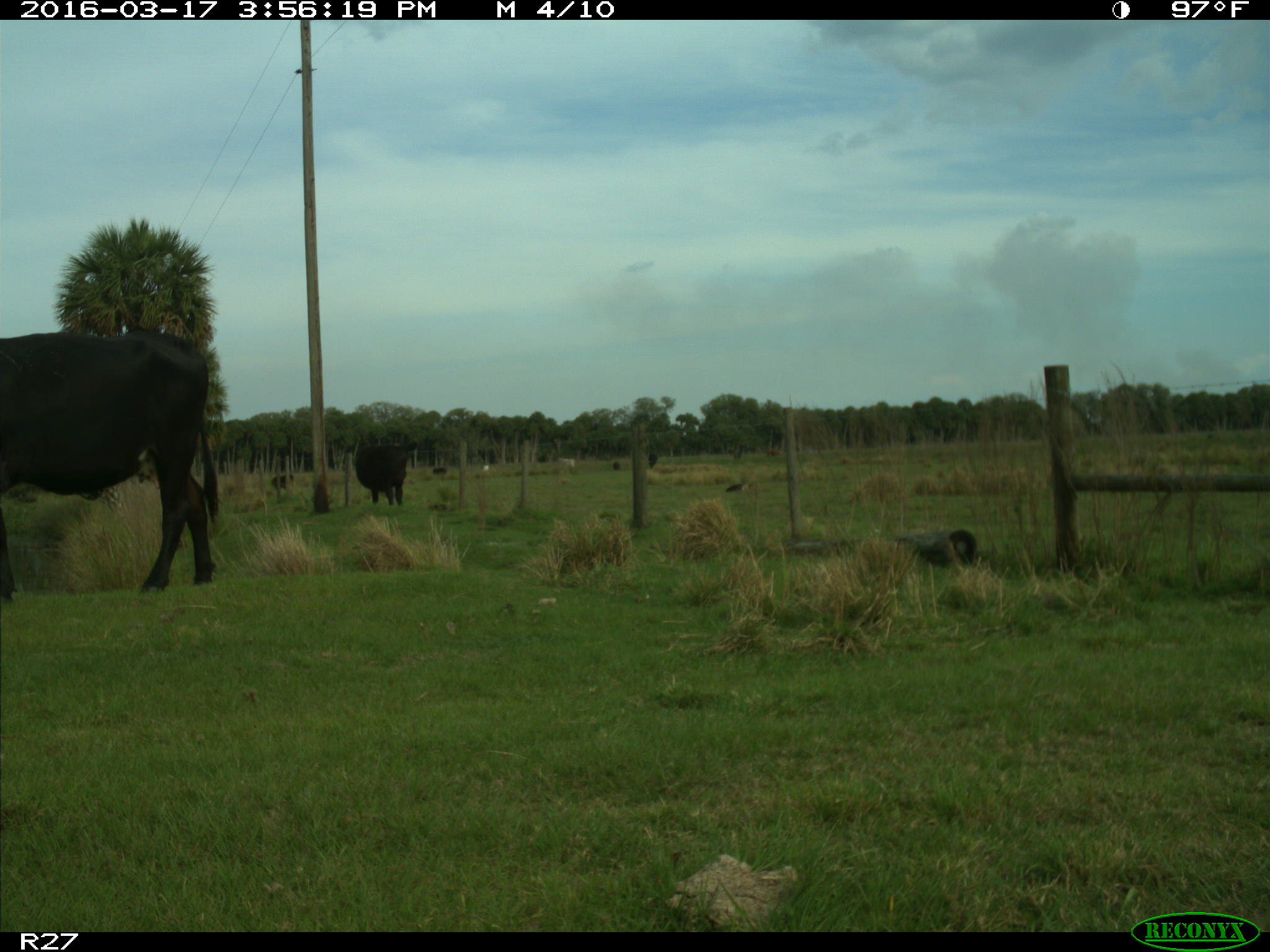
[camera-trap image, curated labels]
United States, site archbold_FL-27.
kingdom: Animalia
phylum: Chordata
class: Mammalia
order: Artiodactyla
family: Bovidae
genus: Bos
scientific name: Bos taurus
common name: domestic cow